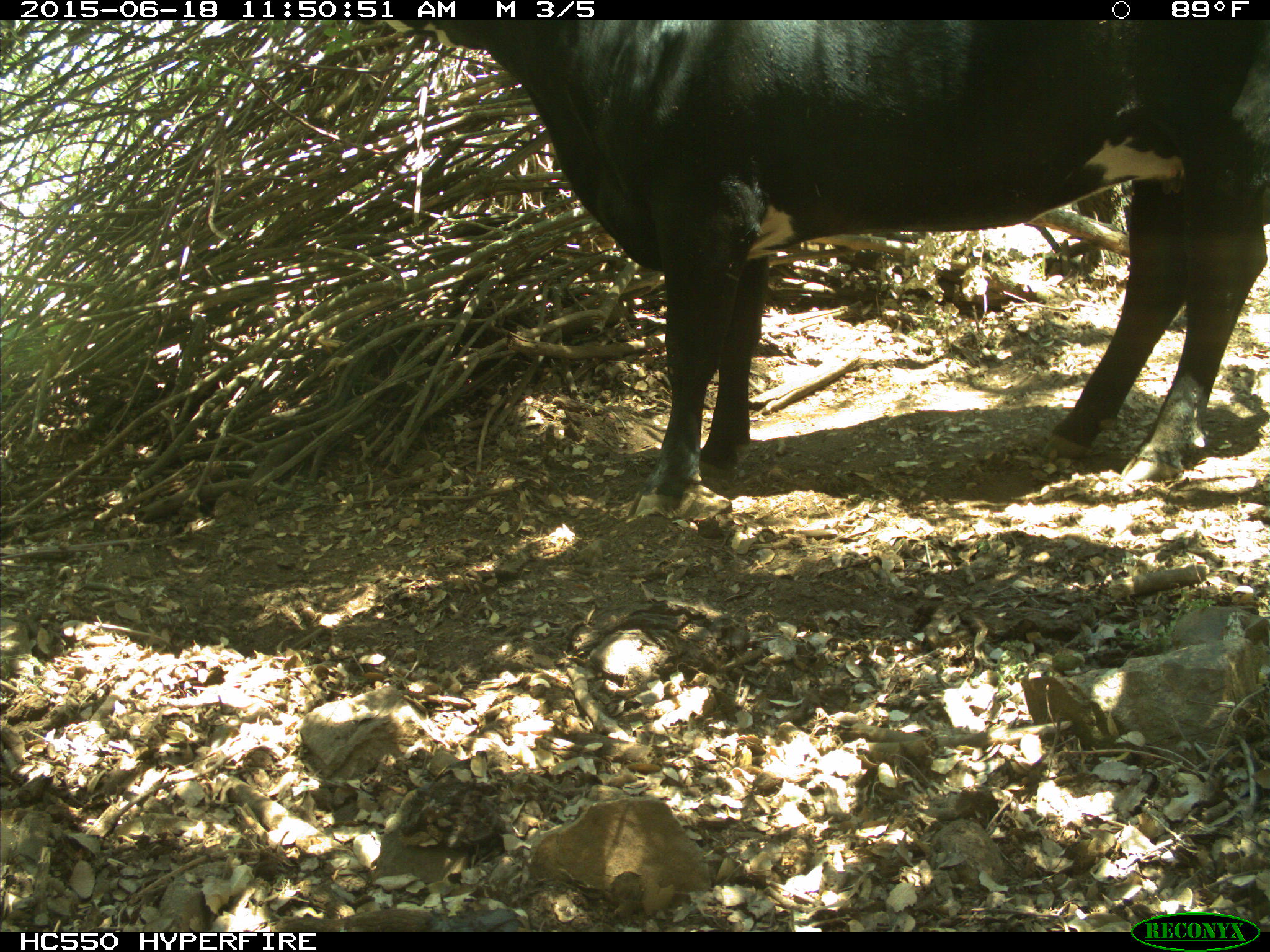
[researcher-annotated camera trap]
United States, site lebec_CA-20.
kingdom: Animalia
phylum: Chordata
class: Mammalia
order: Artiodactyla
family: Bovidae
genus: Bos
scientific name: Bos taurus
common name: domestic cow